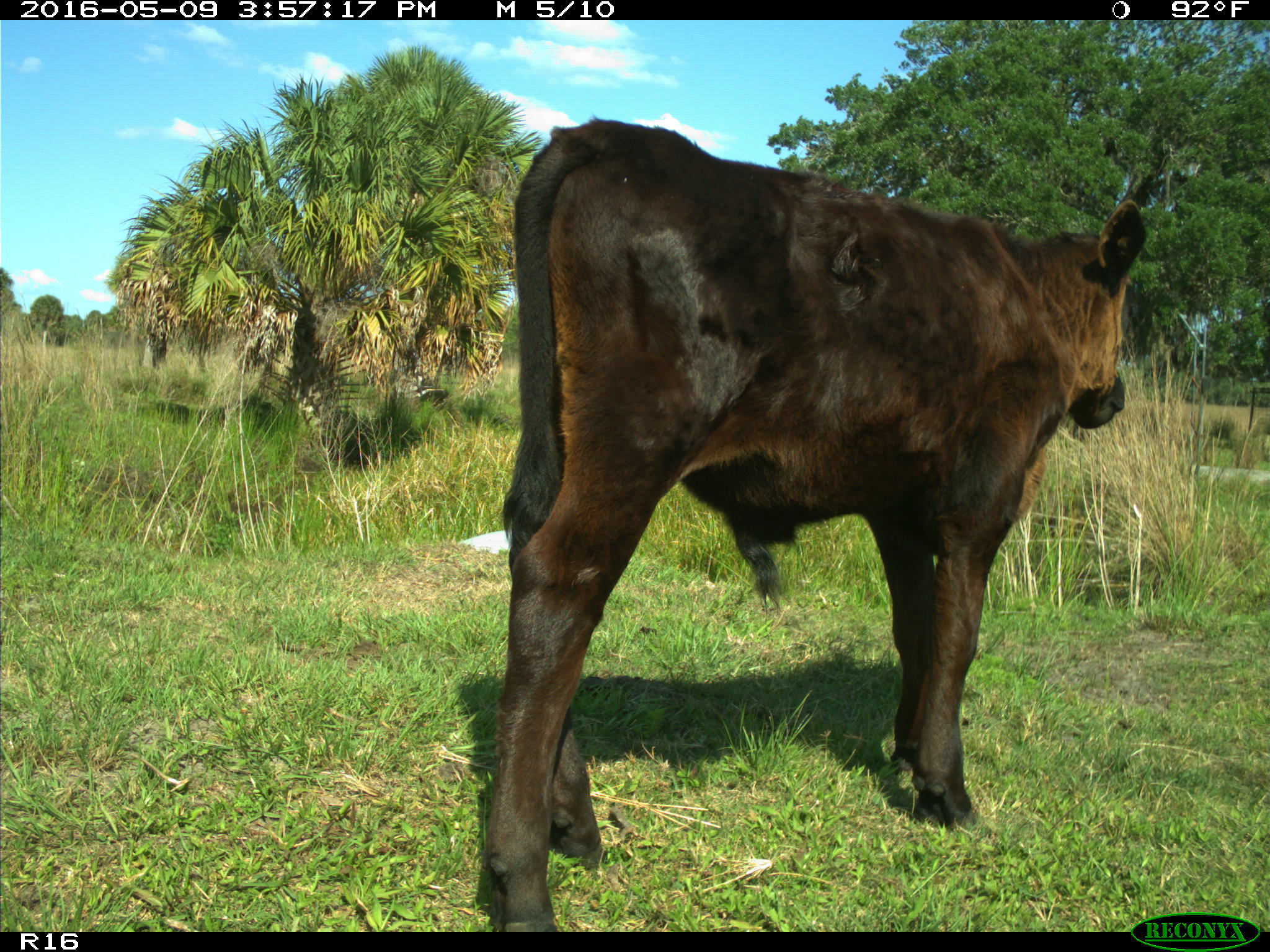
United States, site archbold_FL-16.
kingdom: Animalia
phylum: Chordata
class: Mammalia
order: Artiodactyla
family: Bovidae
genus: Bos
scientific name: Bos taurus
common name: domestic cow